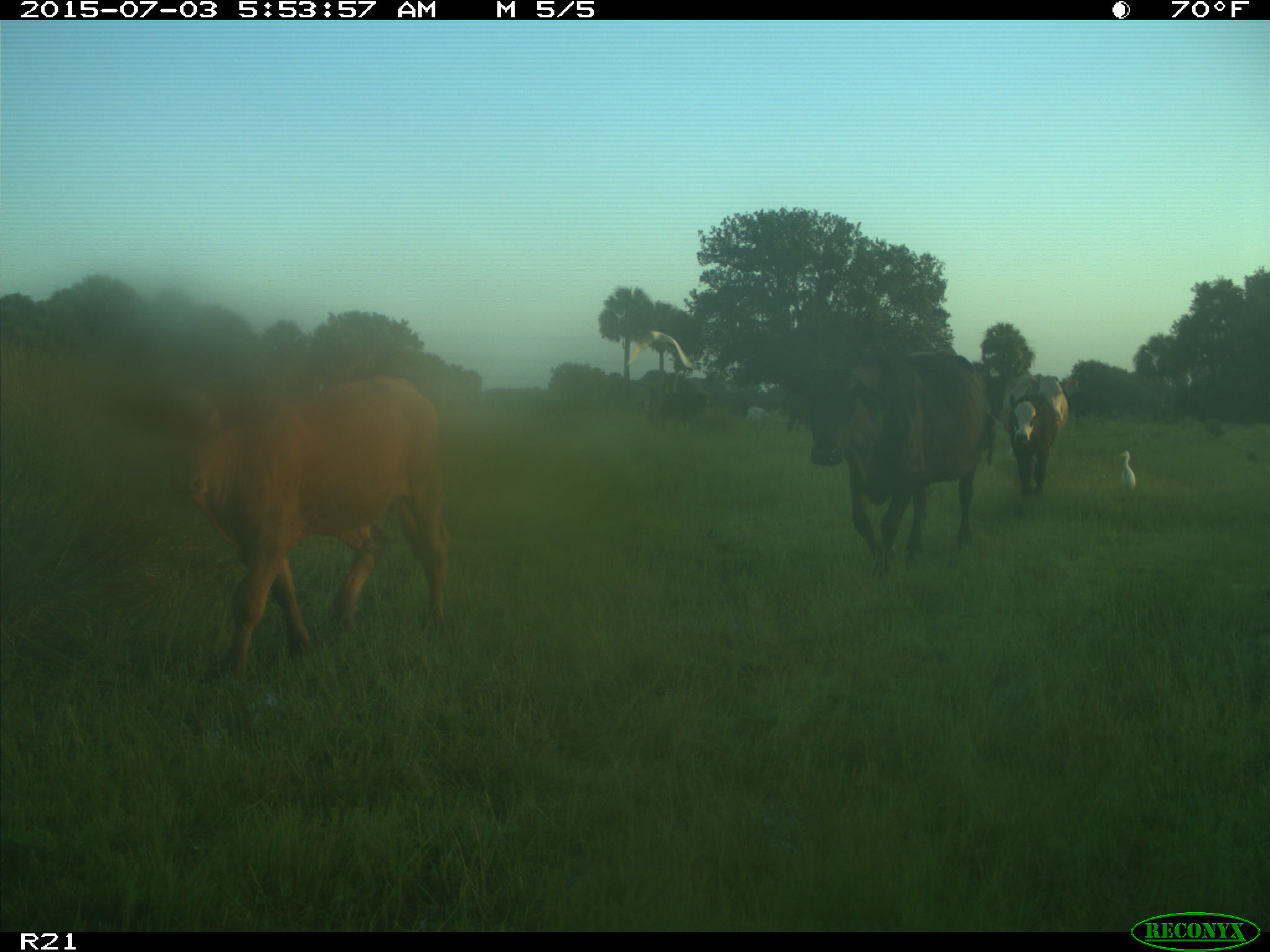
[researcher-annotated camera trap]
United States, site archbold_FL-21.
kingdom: Animalia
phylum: Chordata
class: Mammalia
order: Artiodactyla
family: Bovidae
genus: Bos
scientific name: Bos taurus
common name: domestic cow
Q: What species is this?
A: Bos taurus (domestic cow).